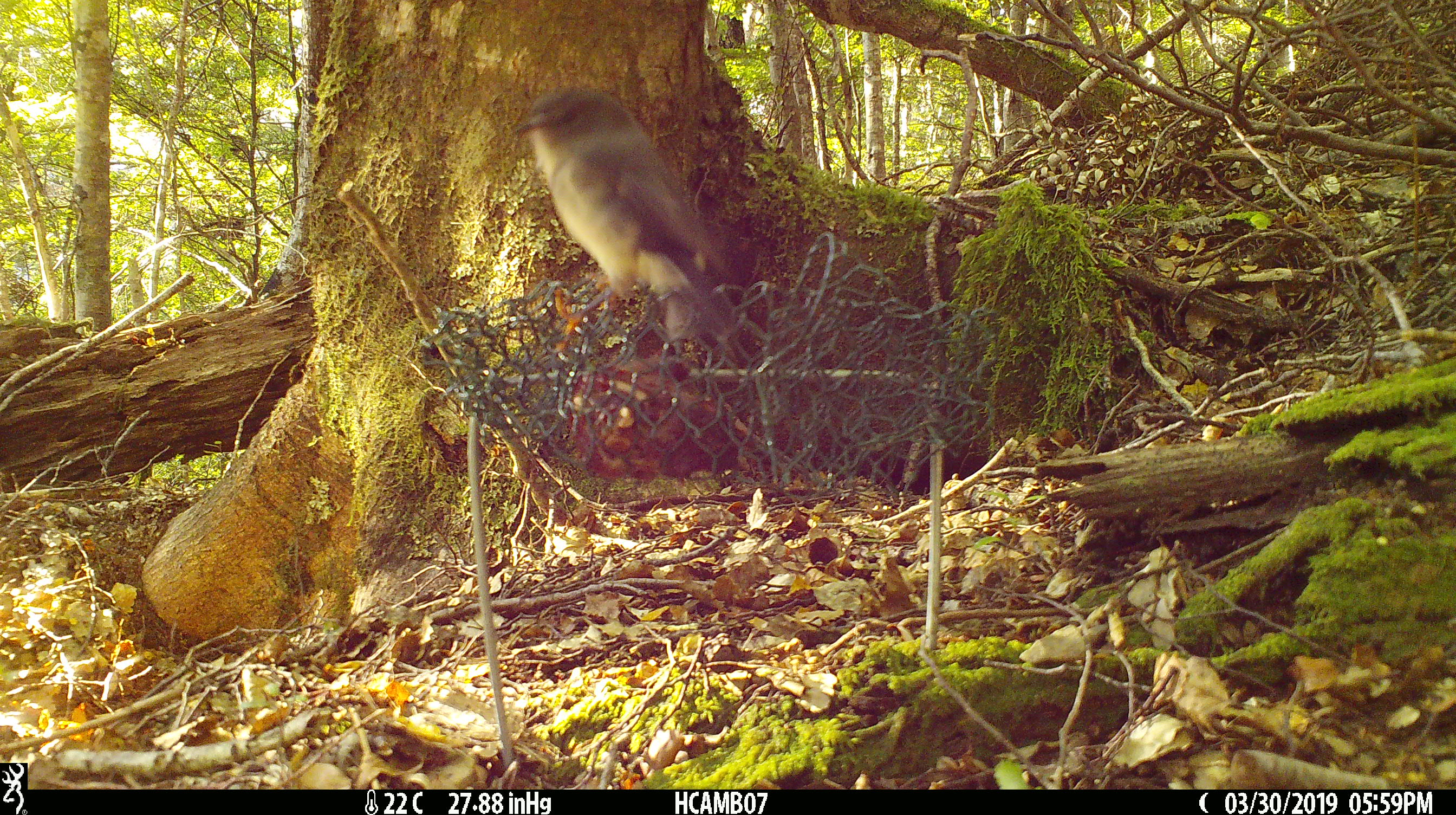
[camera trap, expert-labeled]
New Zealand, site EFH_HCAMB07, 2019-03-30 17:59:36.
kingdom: Animalia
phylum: Chordata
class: Aves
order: Passeriformes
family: Petroicidae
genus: Petroica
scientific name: Petroica macrocephala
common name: tomtit